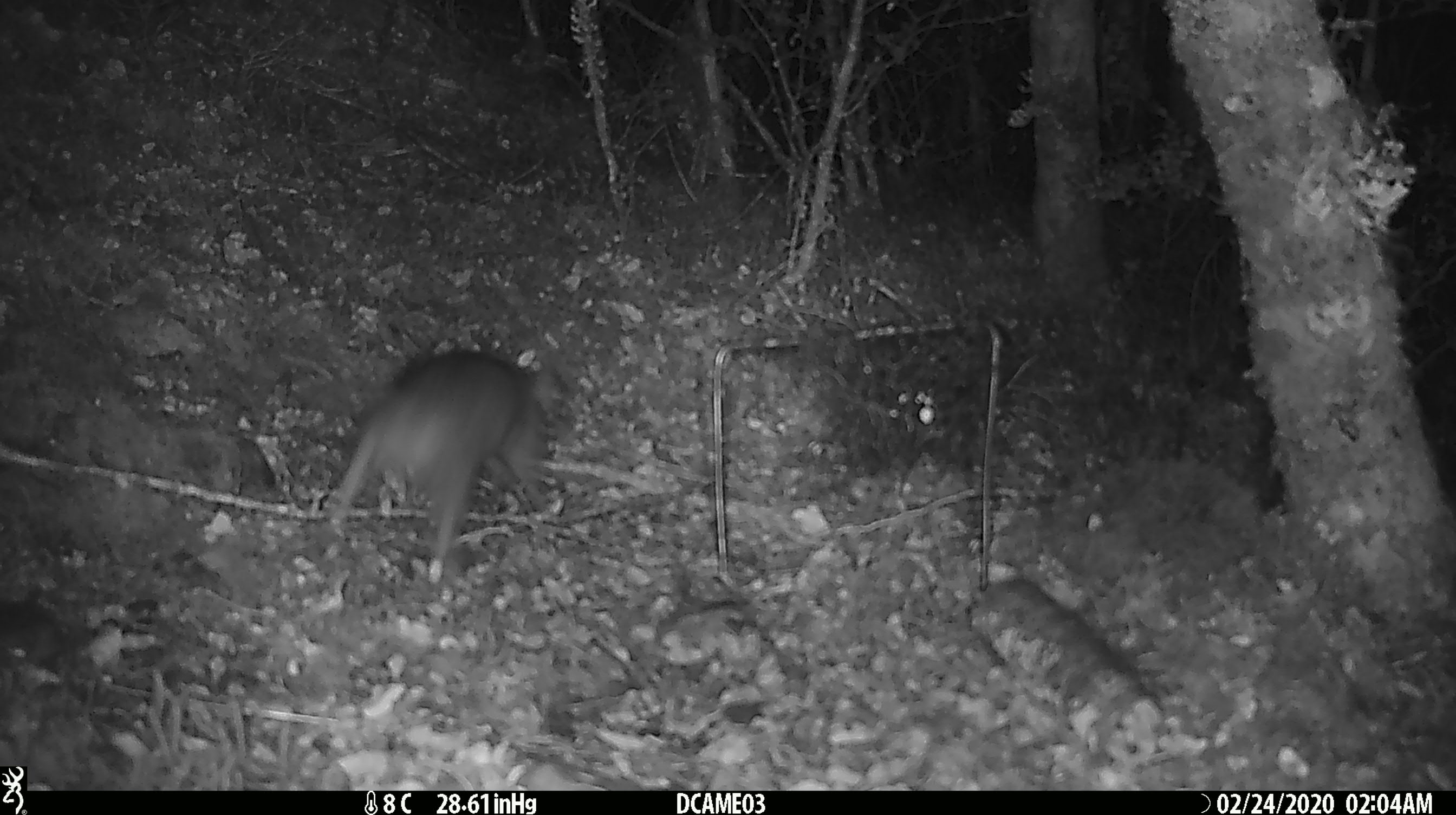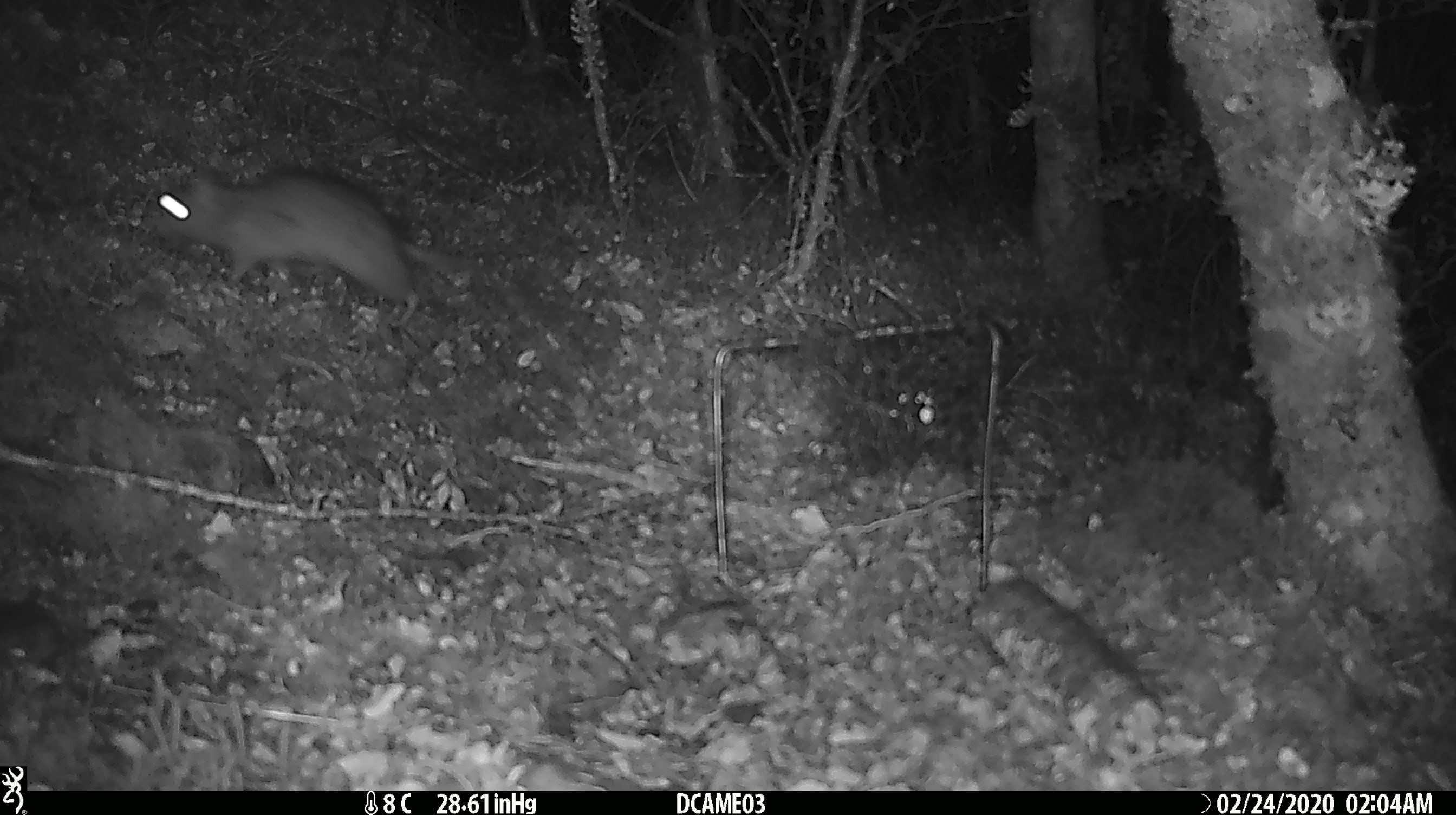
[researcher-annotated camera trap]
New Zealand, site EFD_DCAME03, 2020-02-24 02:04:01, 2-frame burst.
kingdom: Animalia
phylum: Chordata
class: Mammalia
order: Rodentia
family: Muridae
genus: Rattus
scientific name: Rattus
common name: rat